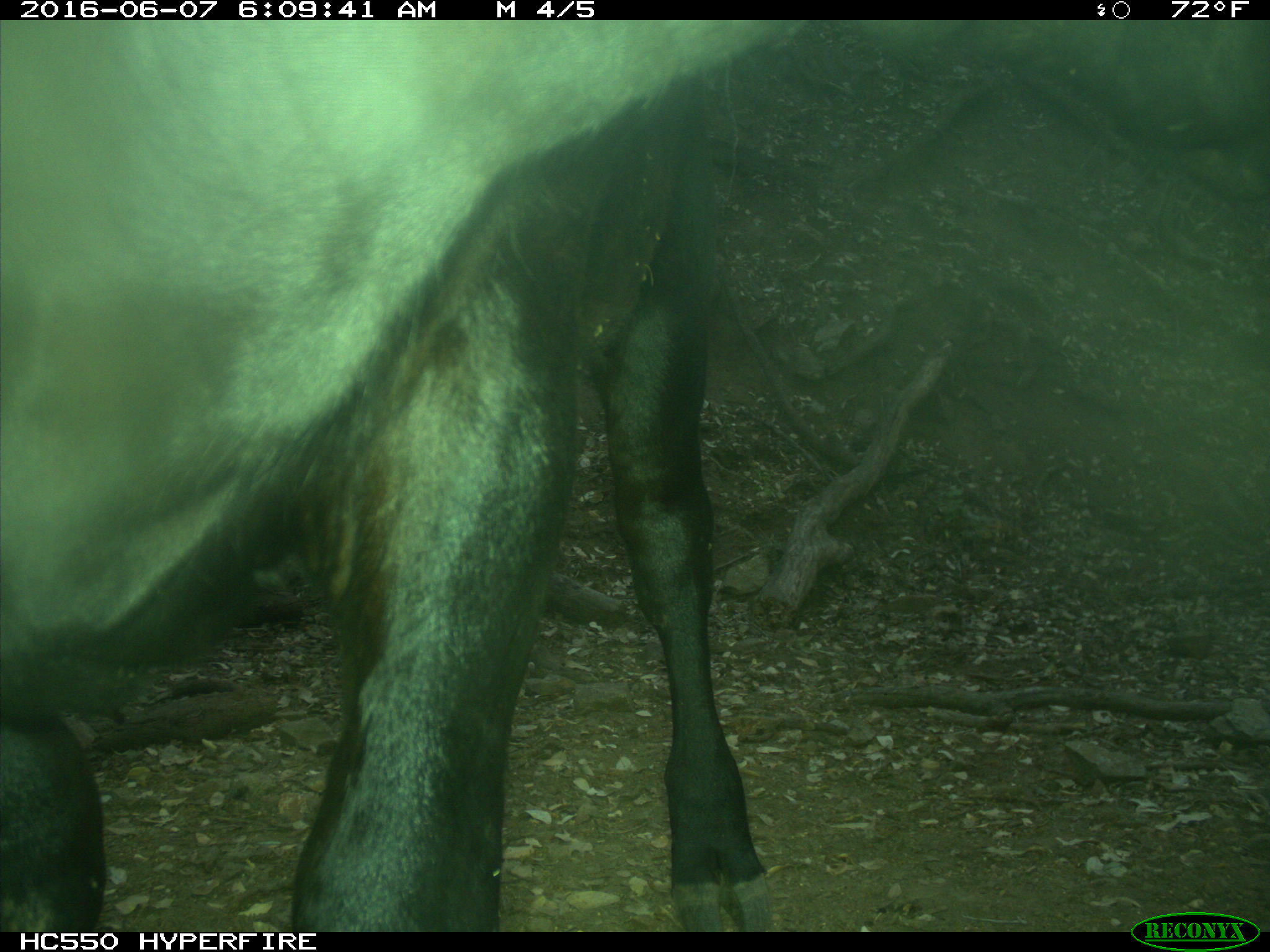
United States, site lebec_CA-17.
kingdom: Animalia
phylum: Chordata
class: Mammalia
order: Artiodactyla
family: Bovidae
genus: Bos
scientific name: Bos taurus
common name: domestic cow